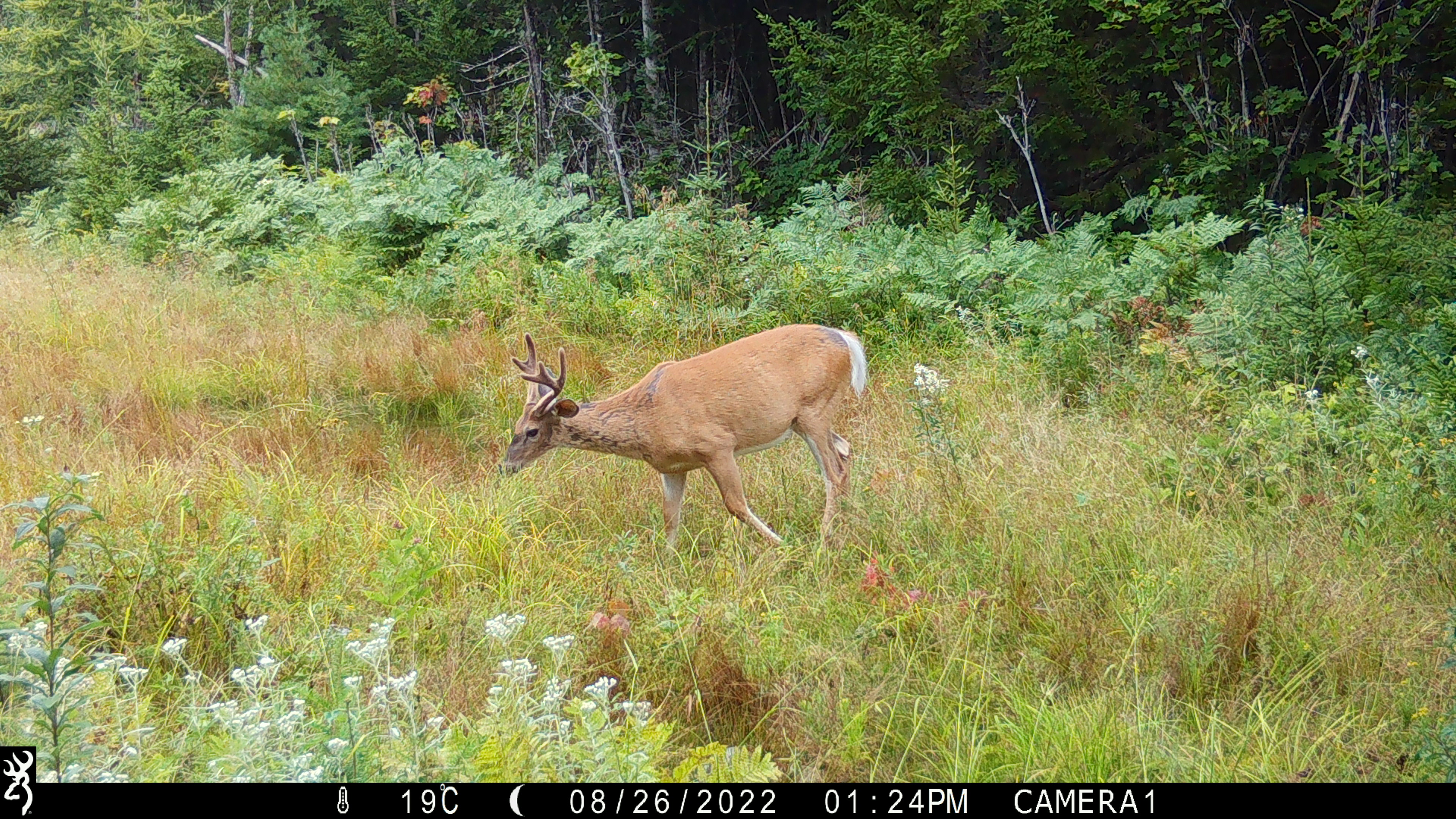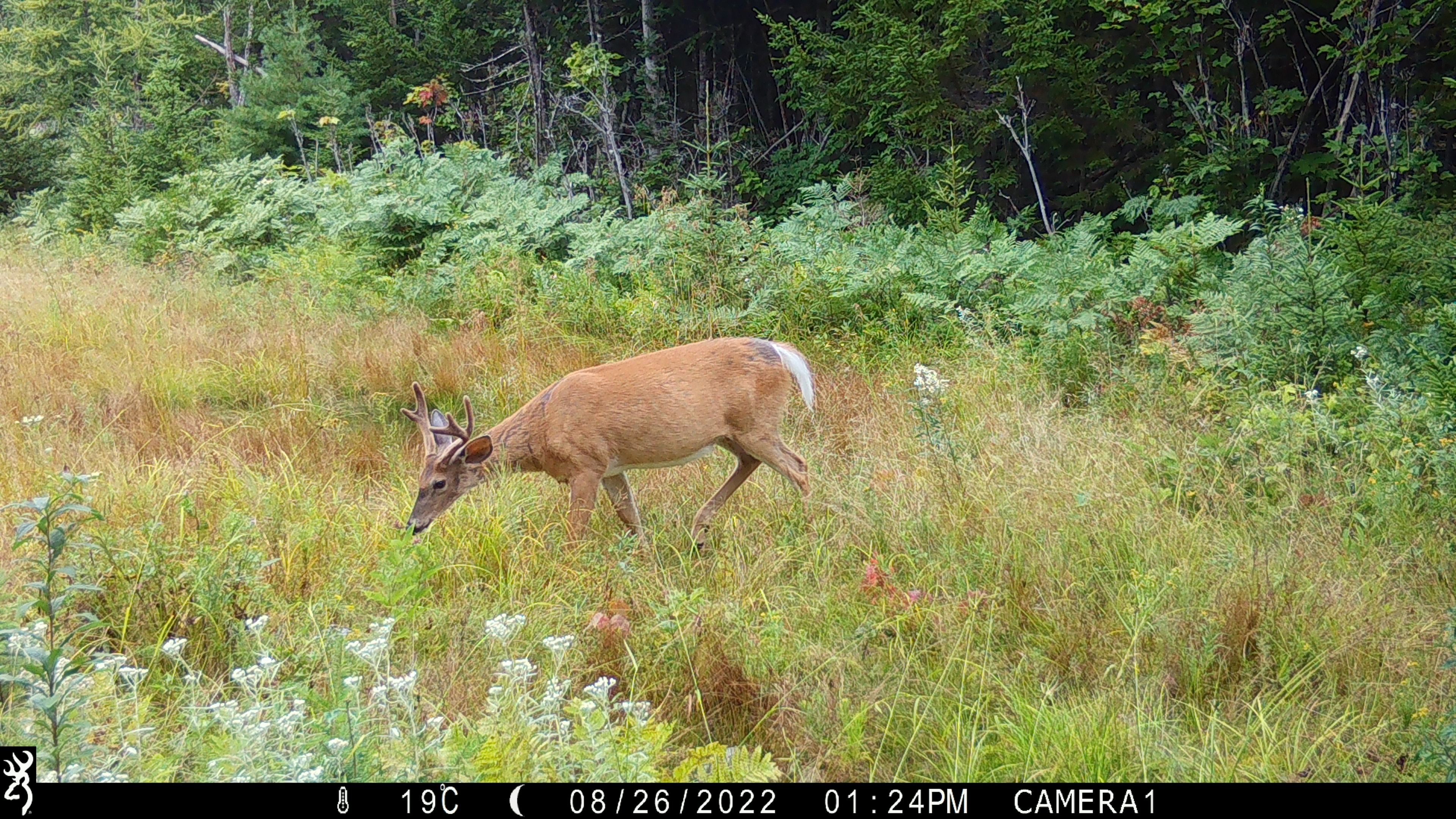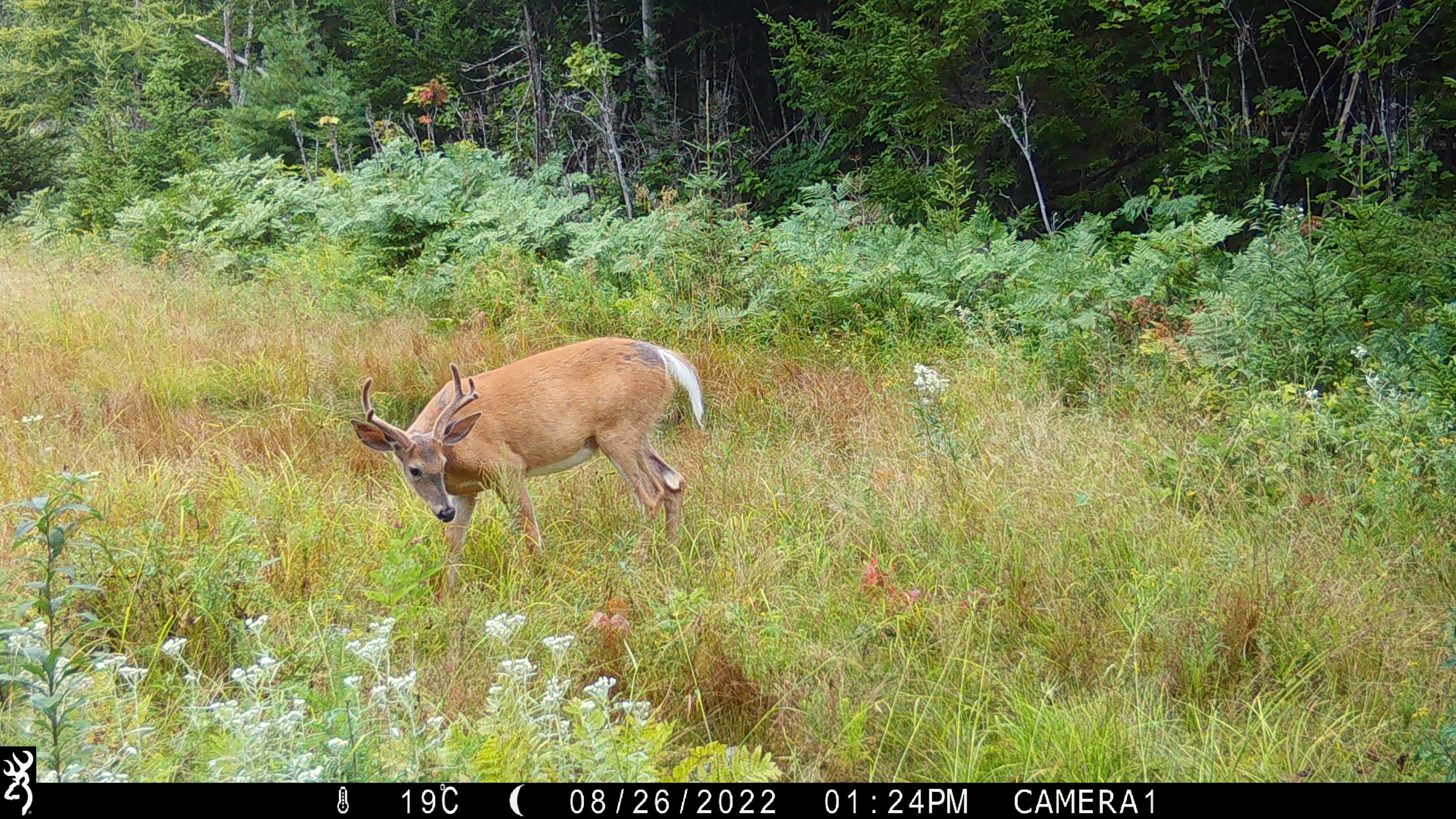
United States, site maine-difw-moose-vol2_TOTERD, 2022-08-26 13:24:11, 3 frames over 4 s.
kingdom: Animalia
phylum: Chordata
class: Mammalia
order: Artiodactyla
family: Cervidae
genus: Odocoileus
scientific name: Odocoileus virginianus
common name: white-tailed deer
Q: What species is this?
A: White-tailed deer (Odocoileus virginianus).